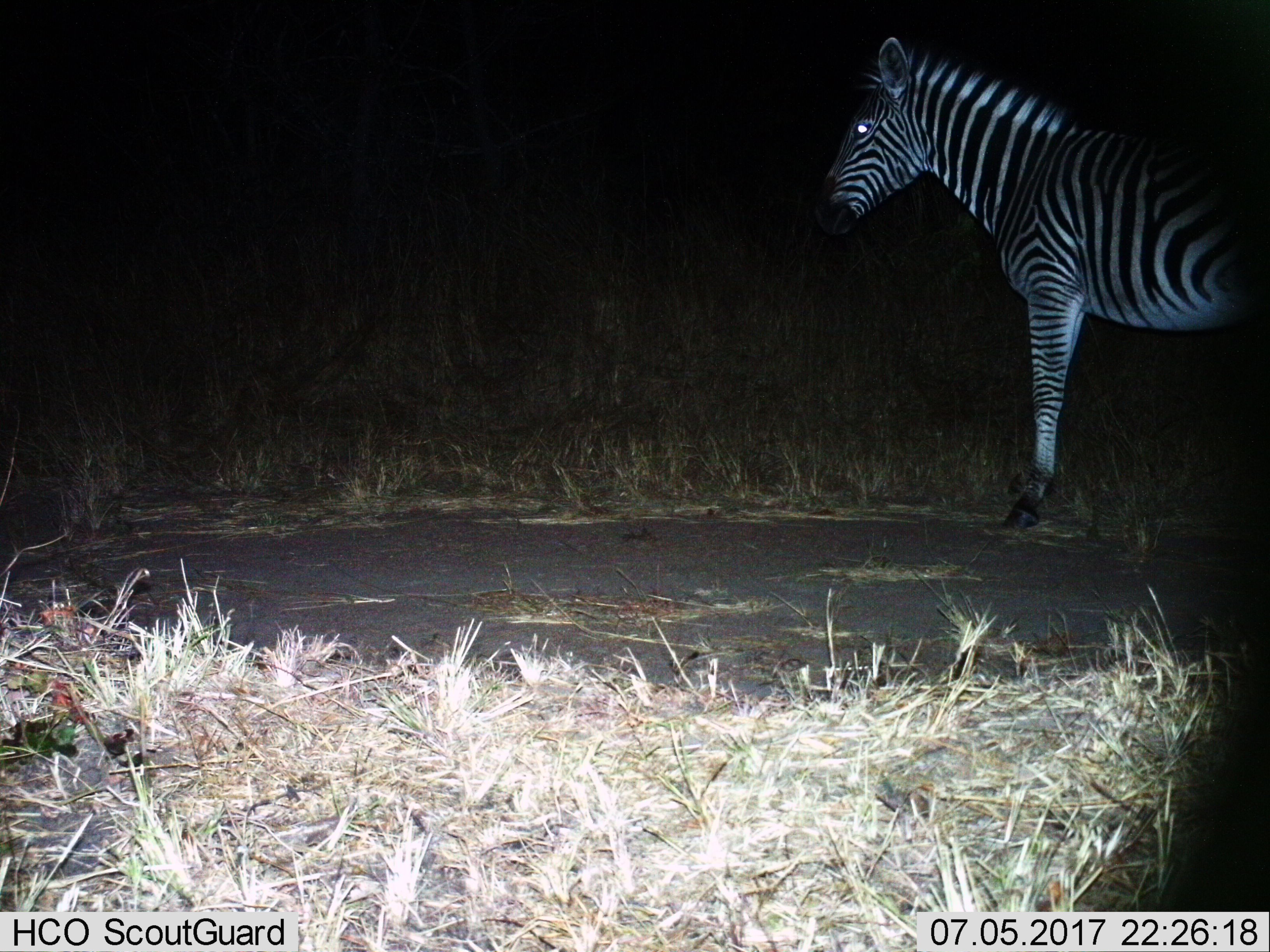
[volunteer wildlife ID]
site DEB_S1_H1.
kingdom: Animalia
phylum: Chordata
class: Mammalia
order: Perissodactyla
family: Equidae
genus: Equus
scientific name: Equus quagga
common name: plains zebra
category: zebraplains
Zebraplains (plains zebra) (Equus quagga), count 1. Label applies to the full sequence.